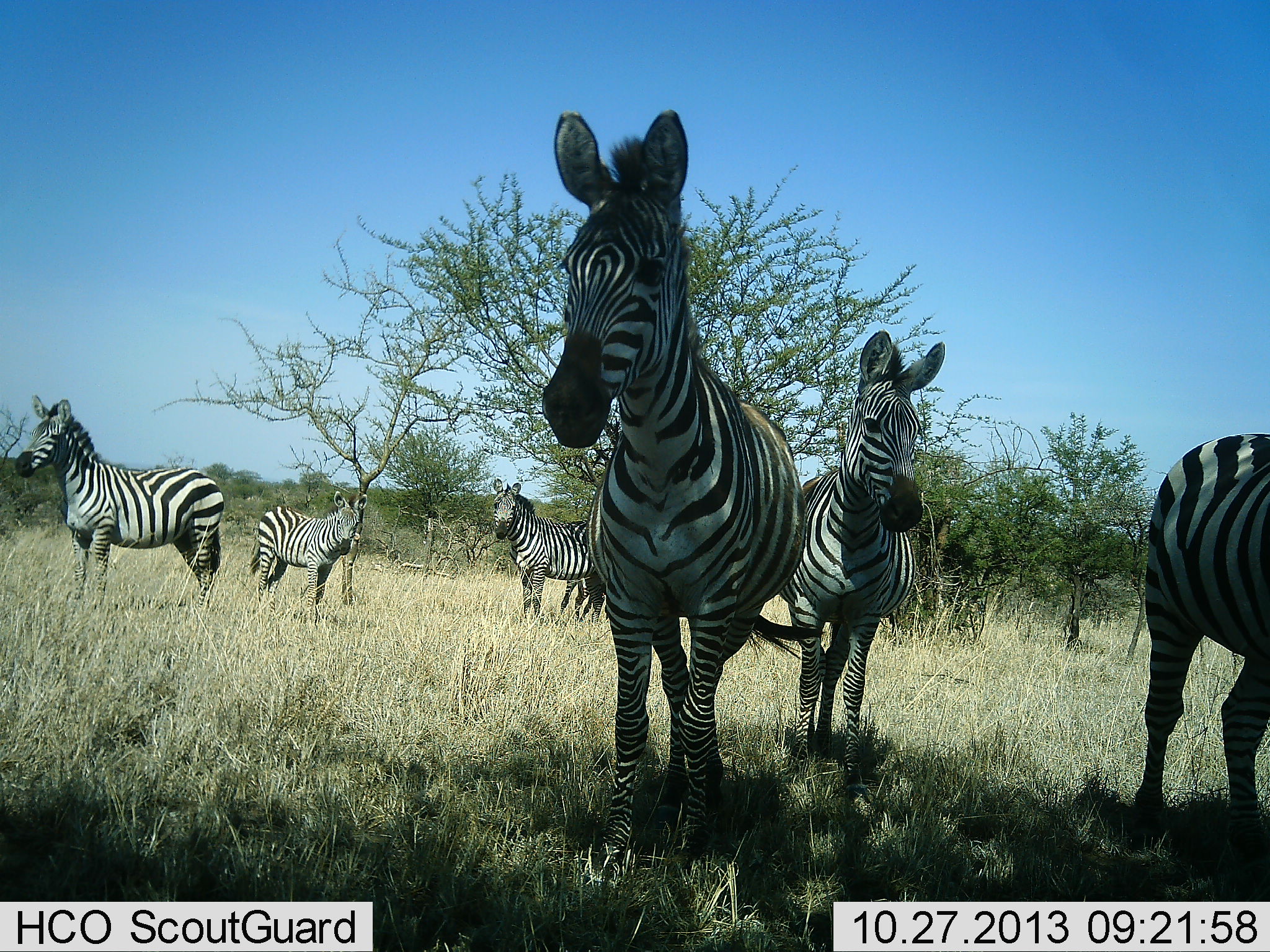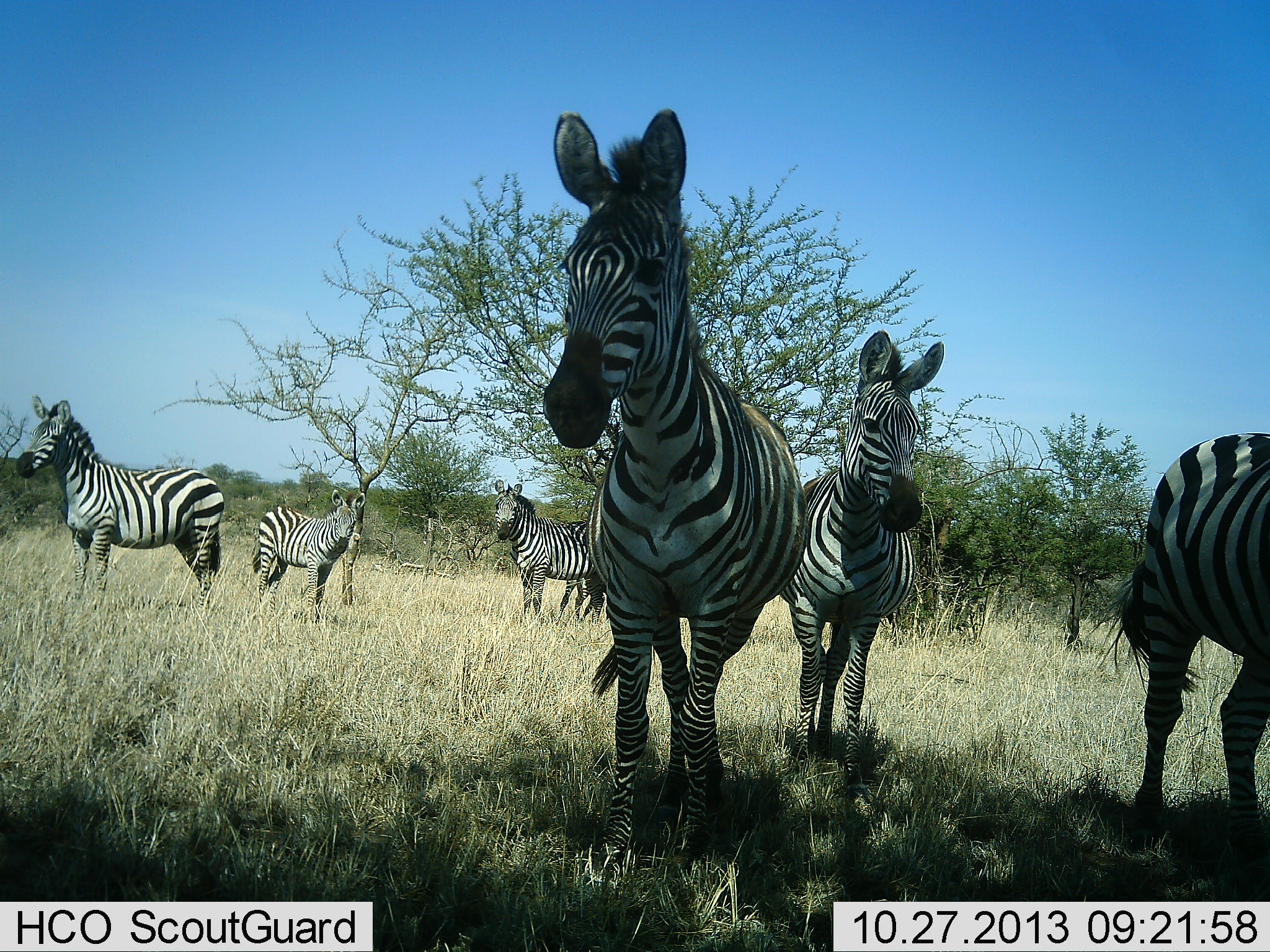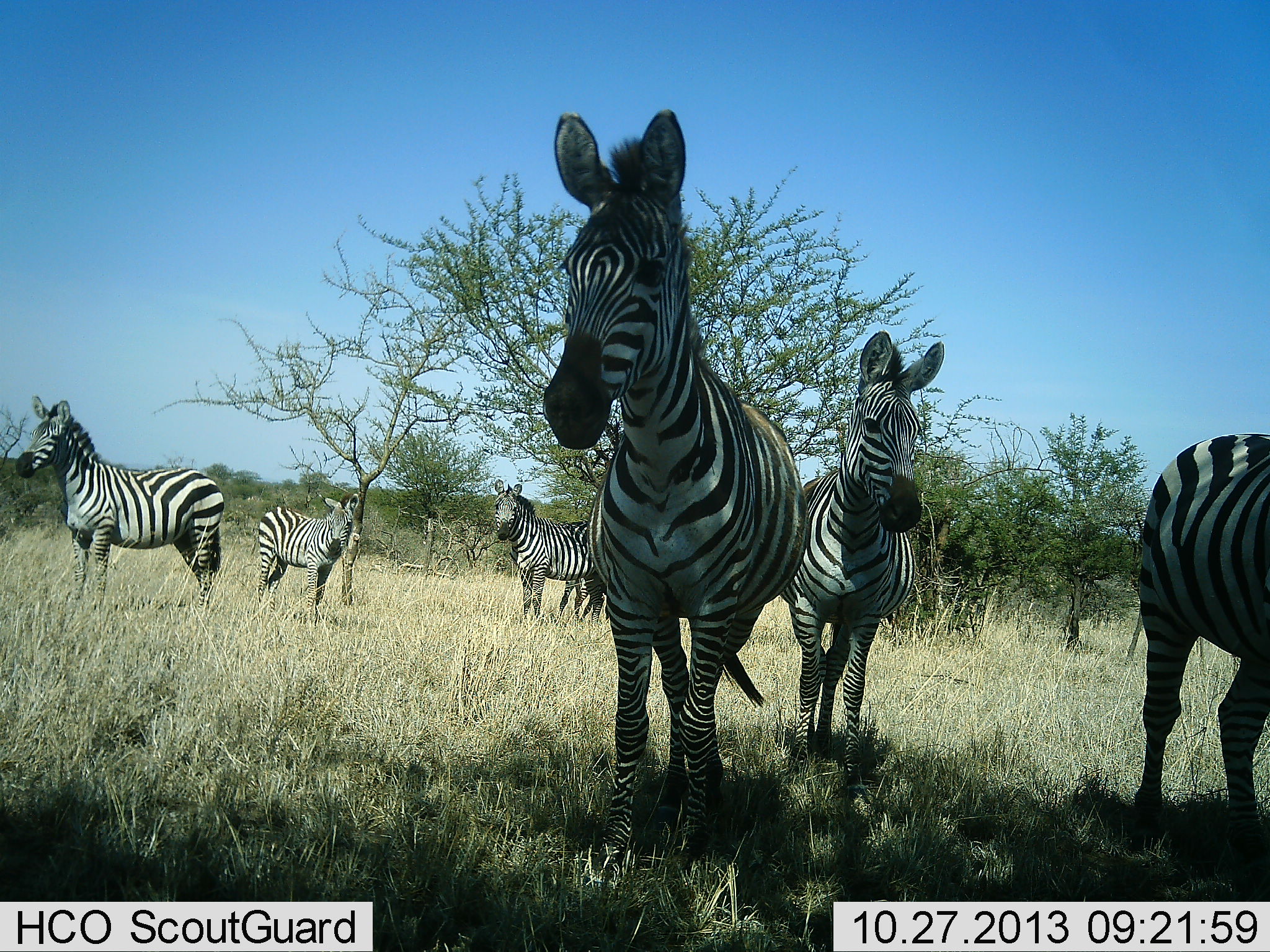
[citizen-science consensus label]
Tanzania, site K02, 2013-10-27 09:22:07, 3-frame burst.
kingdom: Animalia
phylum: Chordata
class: Mammalia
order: Perissodactyla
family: Equidae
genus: Equus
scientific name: Equus quagga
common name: plains zebra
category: zebra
Zebra (plains zebra) (Equus quagga), count 6. Behavior (volunteer vote fractions): standing 96%, resting 7%, moving 4%, interacting 0%. Young present (vote fraction): 15%. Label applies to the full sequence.